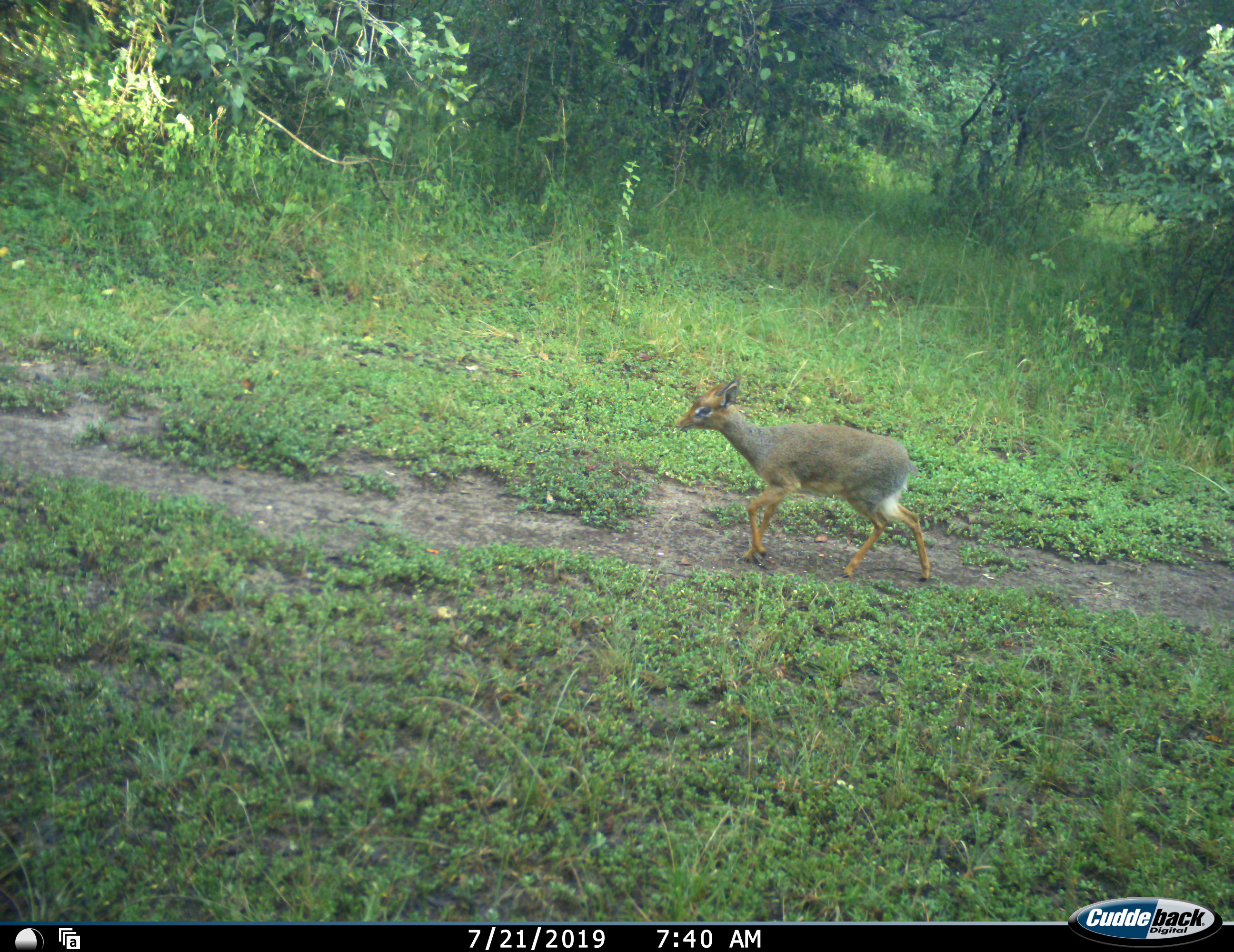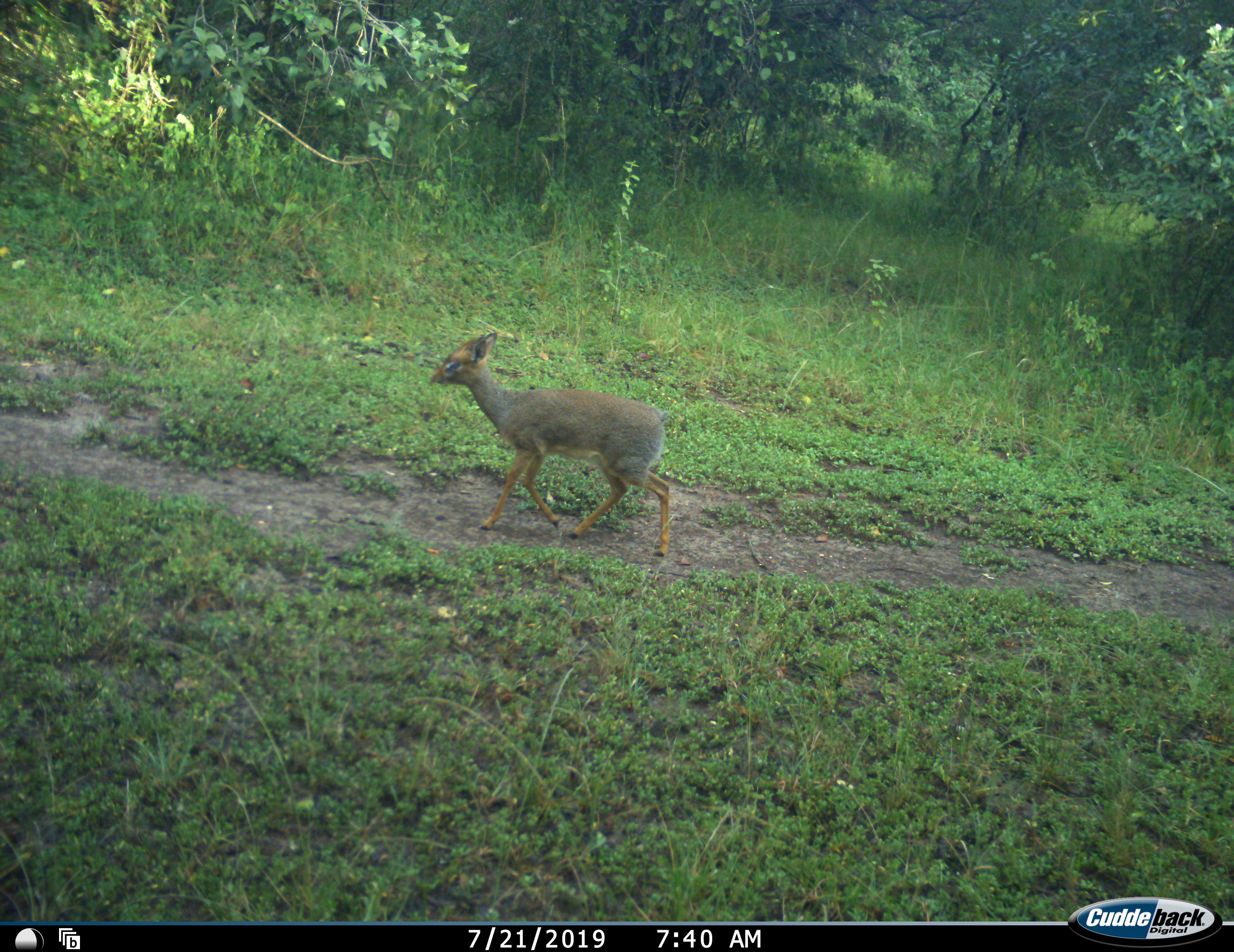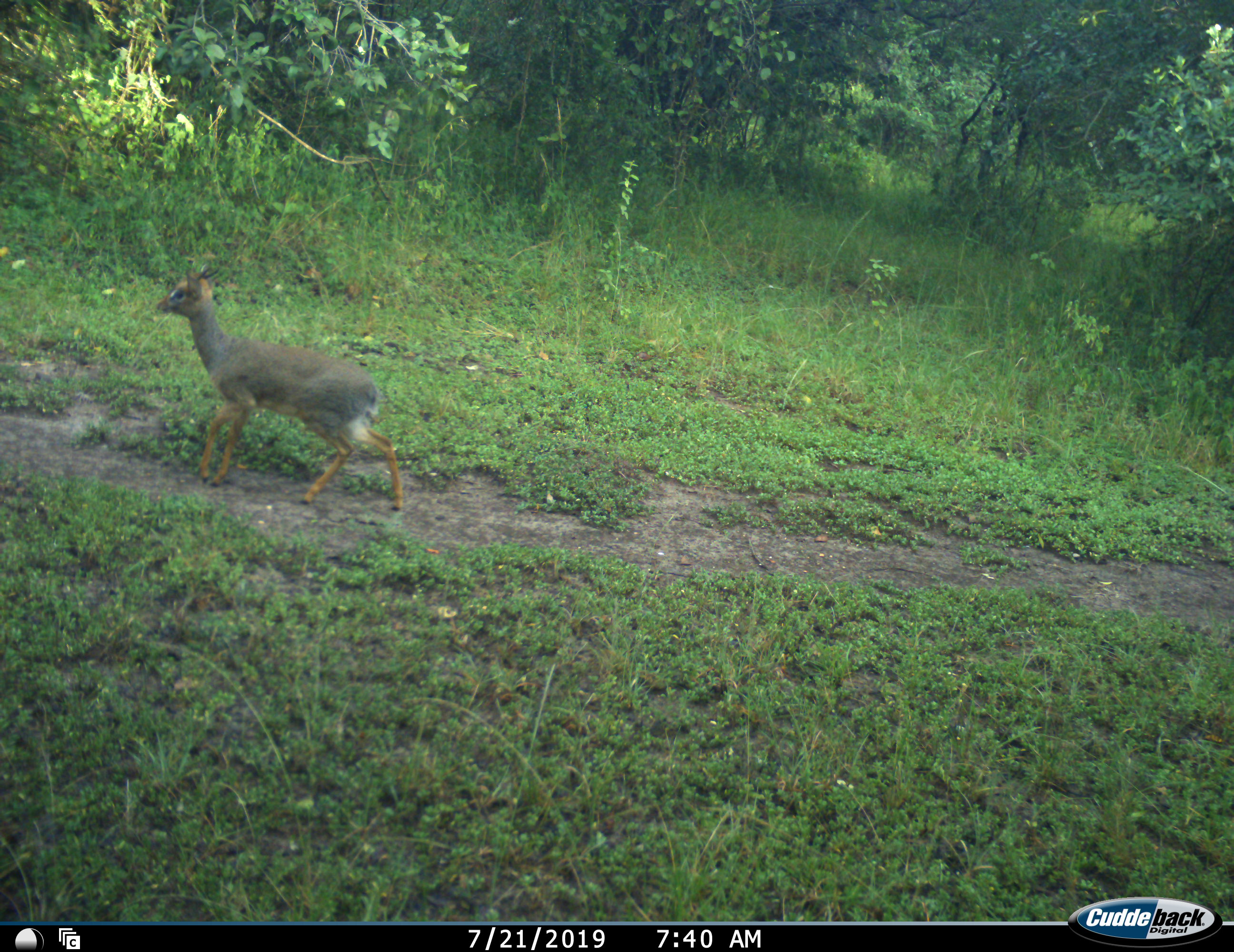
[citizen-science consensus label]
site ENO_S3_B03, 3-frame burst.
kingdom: Animalia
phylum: Chordata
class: Mammalia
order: Artiodactyla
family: Bovidae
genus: Madoqua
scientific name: Madoqua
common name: dik-dik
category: dikdik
Dikdik (dik-dik) (Madoqua), count 1. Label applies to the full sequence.